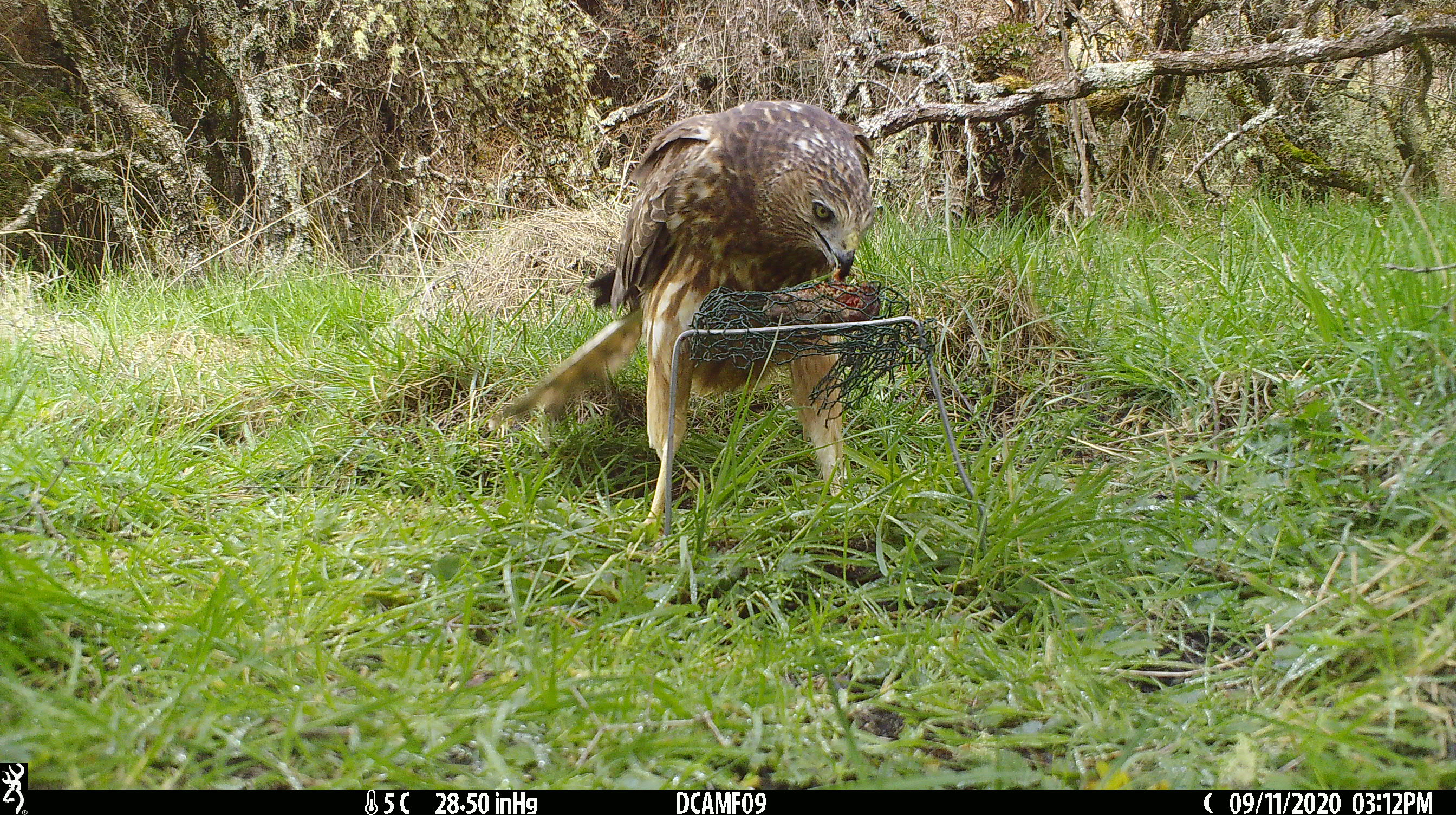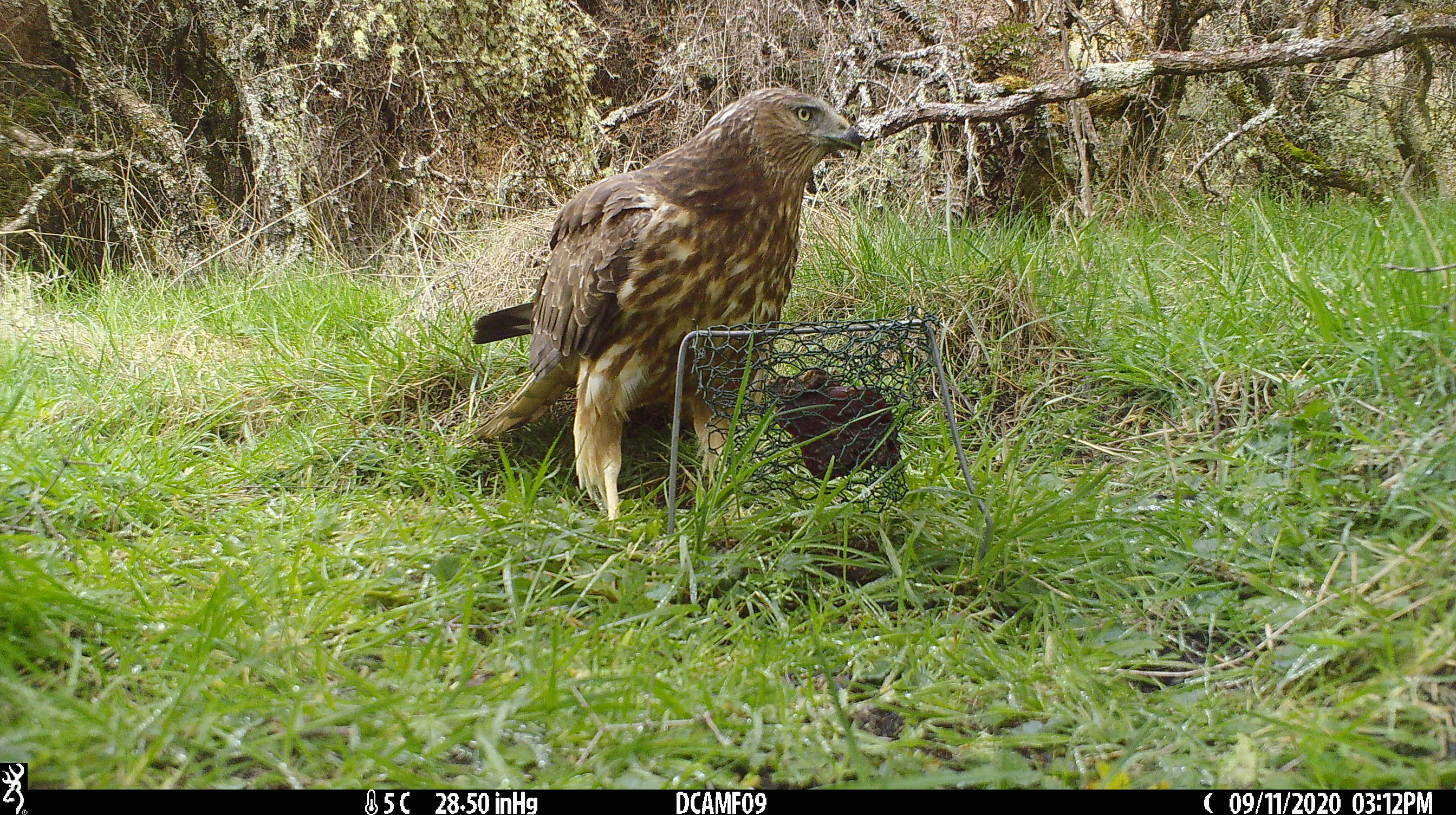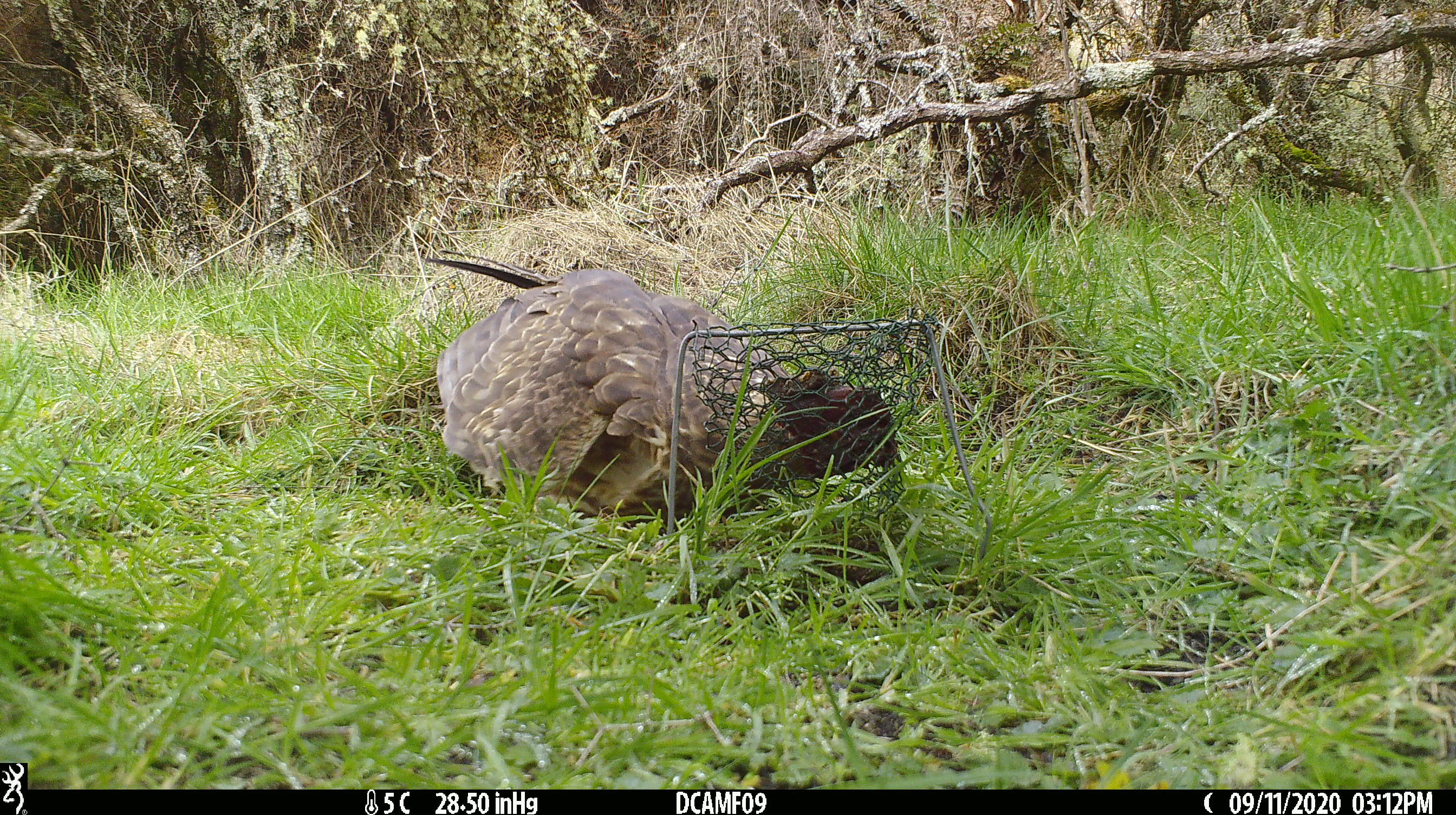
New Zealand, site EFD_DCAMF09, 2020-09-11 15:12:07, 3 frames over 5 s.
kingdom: Animalia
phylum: Chordata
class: Aves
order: Accipitriformes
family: Accipitridae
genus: Circus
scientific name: Circus approximans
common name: swamp harrier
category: harrier